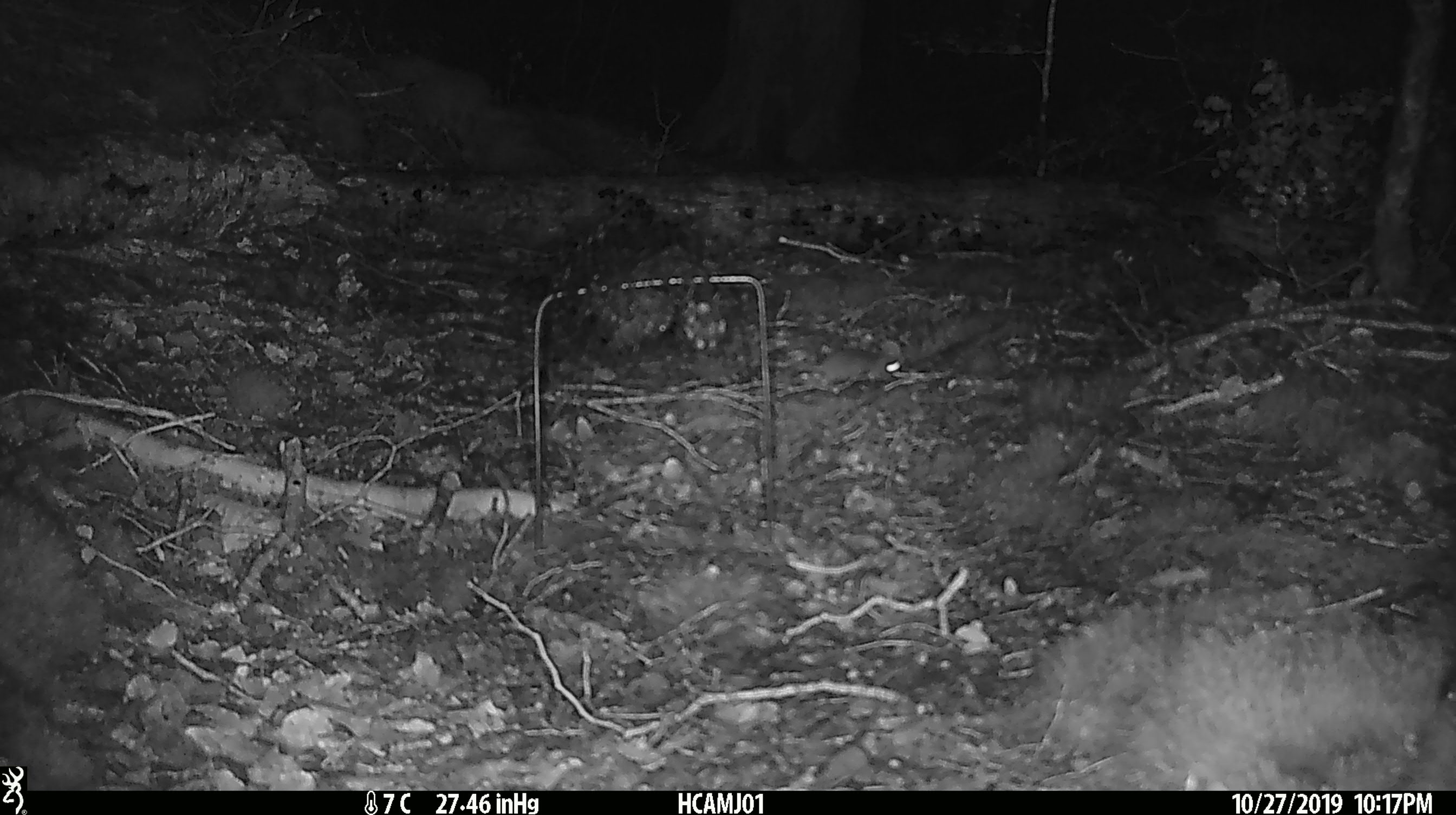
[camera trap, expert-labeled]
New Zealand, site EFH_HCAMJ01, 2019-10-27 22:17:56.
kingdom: Animalia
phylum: Chordata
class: Mammalia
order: Rodentia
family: Muridae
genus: Mus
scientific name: Mus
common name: mouse